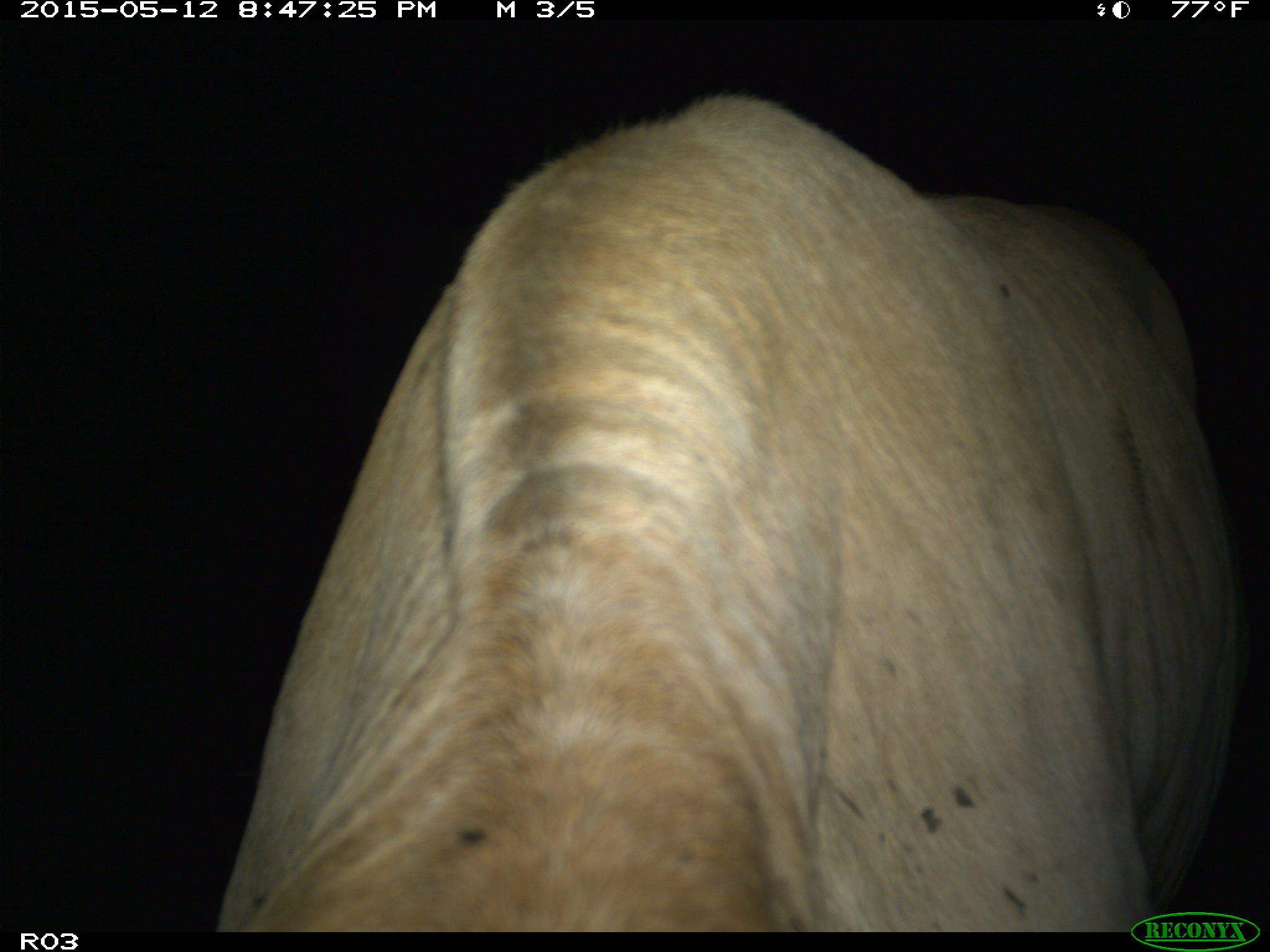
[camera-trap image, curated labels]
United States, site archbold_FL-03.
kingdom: Animalia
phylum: Chordata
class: Mammalia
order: Artiodactyla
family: Bovidae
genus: Bos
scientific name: Bos taurus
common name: domestic cow